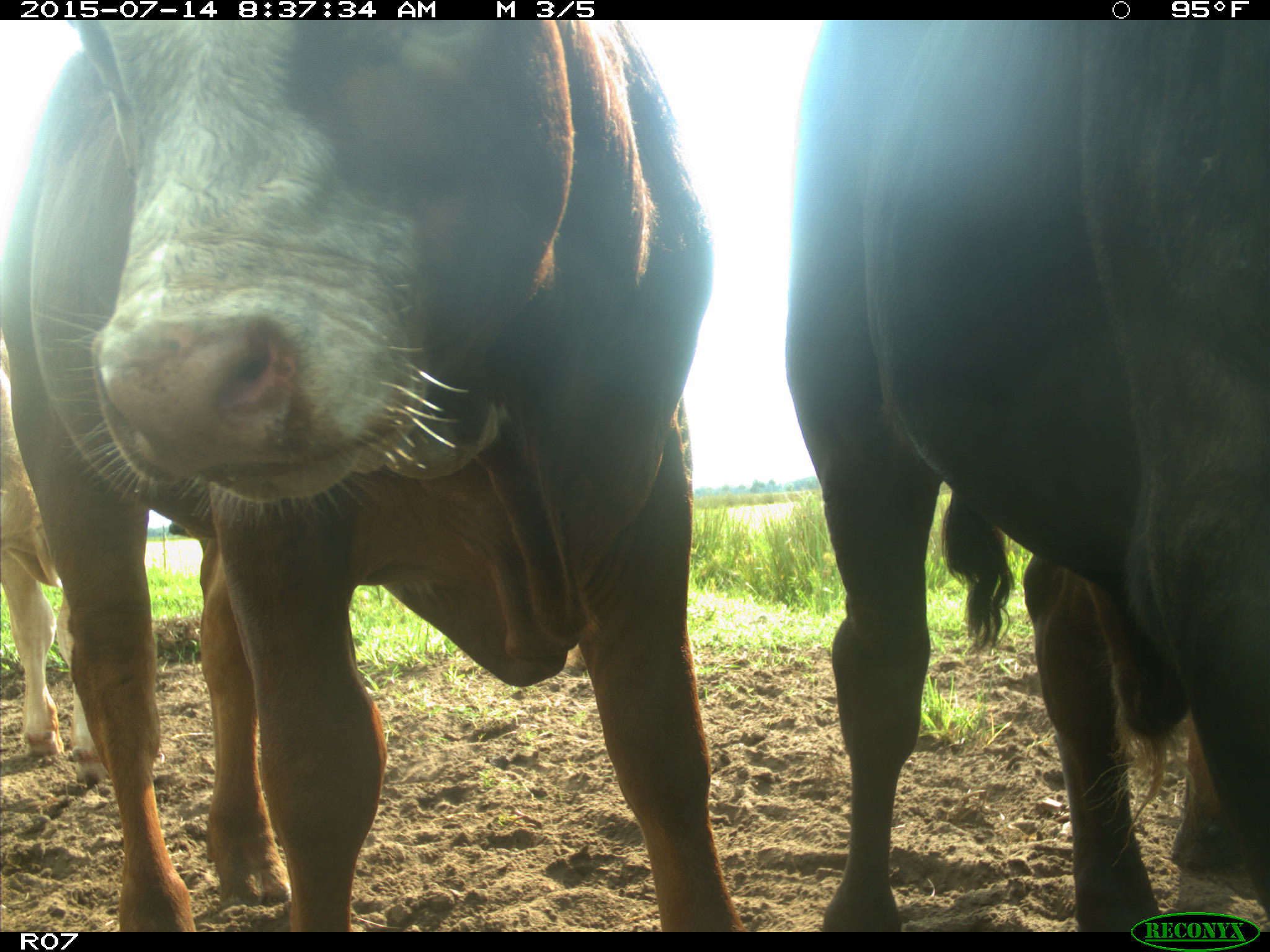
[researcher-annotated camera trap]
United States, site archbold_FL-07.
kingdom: Animalia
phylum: Chordata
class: Mammalia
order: Artiodactyla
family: Bovidae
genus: Bos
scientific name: Bos taurus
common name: domestic cow